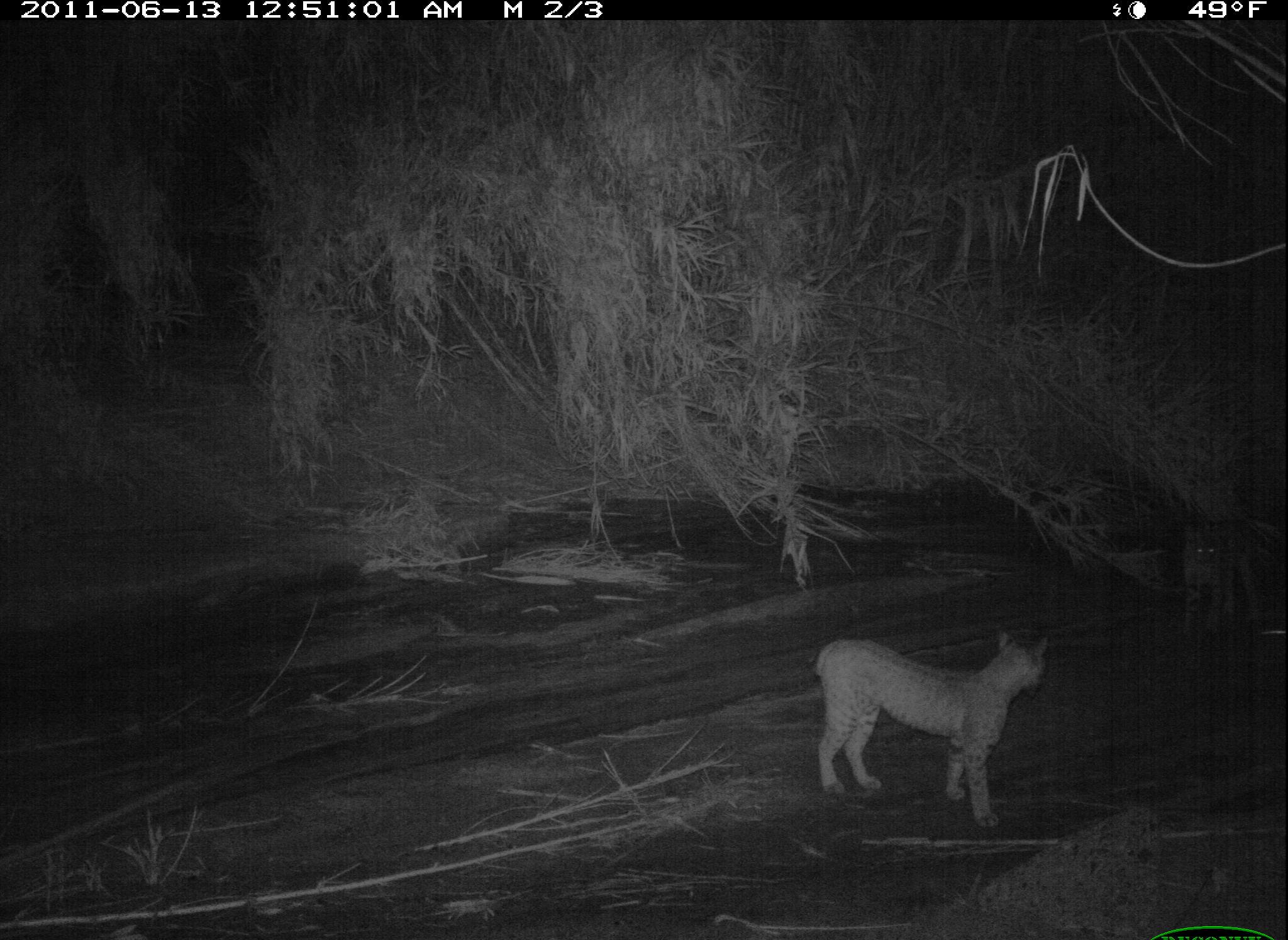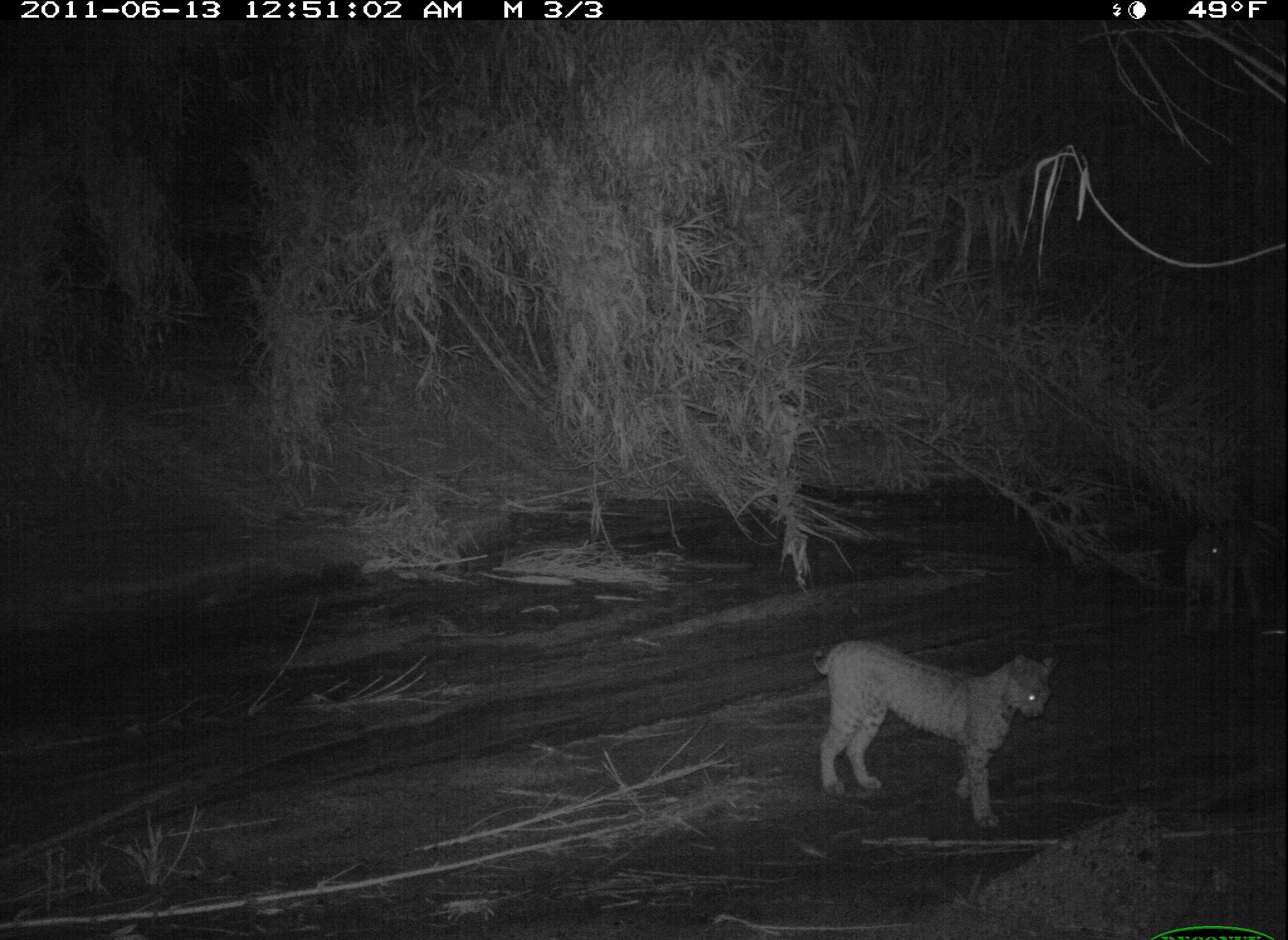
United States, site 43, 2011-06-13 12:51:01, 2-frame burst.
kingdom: Animalia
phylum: Chordata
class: Mammalia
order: Carnivora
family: Felidae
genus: Lynx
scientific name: Lynx rufus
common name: bobcat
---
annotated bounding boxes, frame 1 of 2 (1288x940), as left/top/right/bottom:
bobcat: 809/618/1056/834; 1173/501/1283/656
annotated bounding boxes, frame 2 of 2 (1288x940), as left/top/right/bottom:
bobcat: 1168/515/1272/642